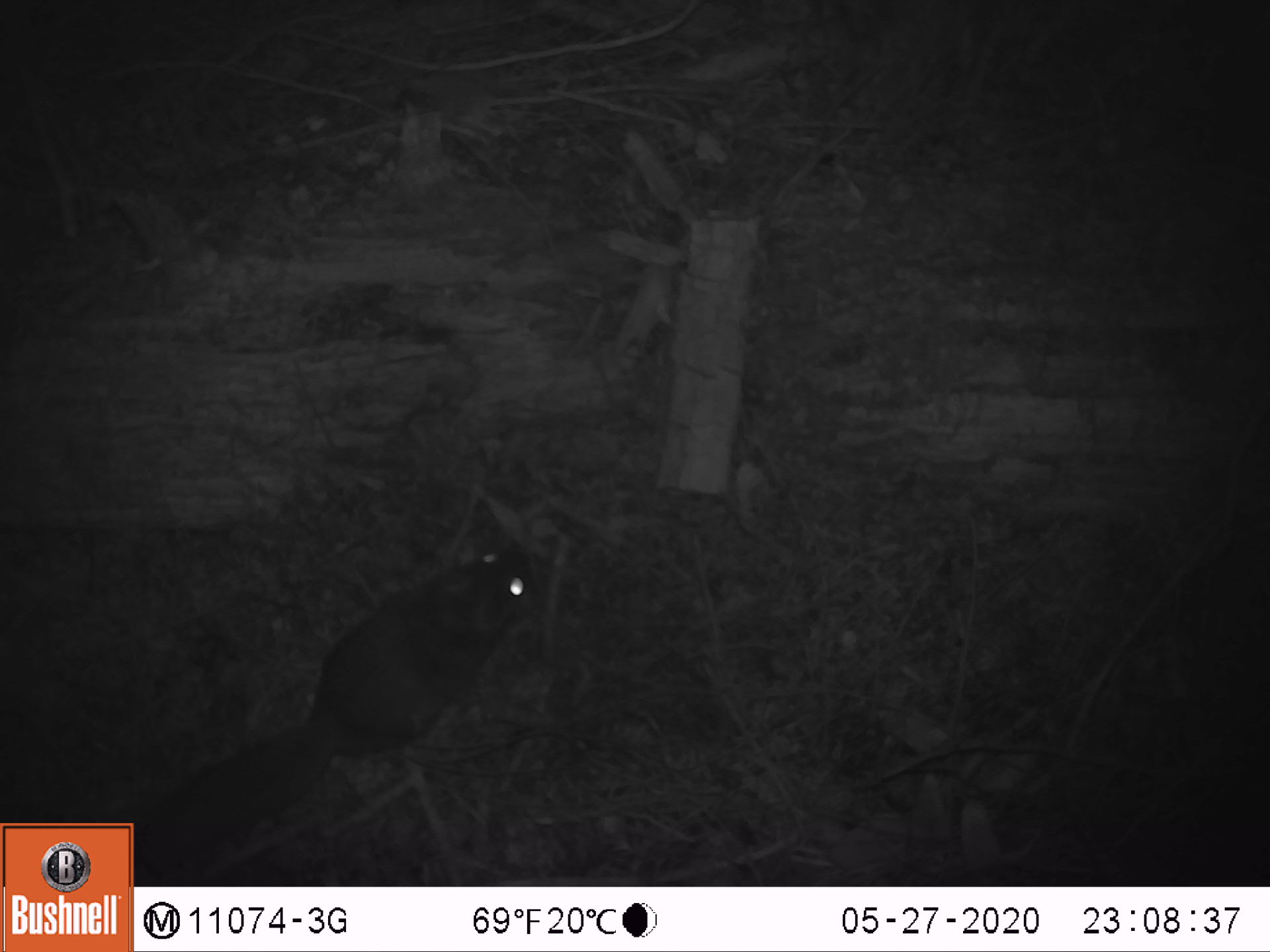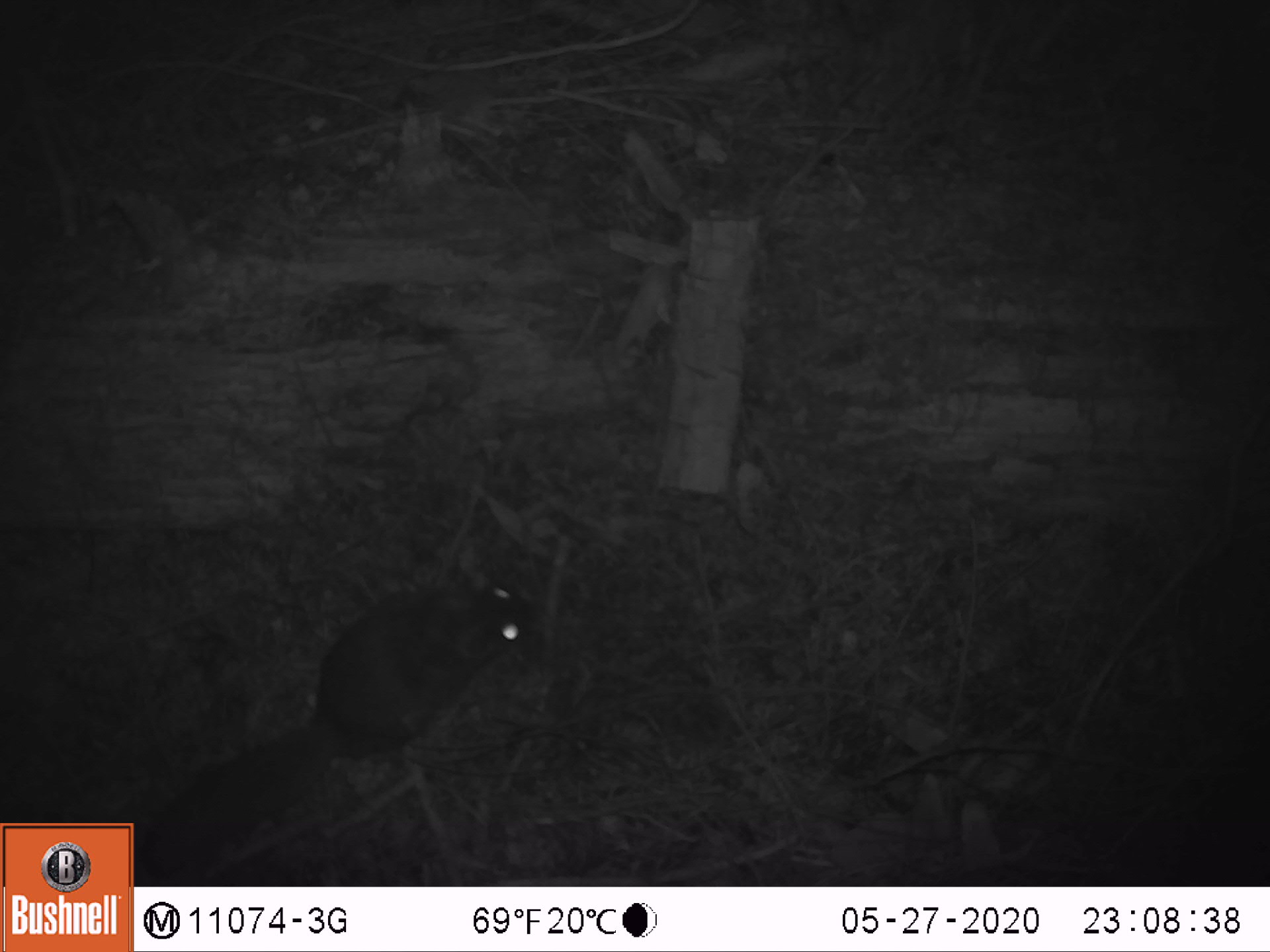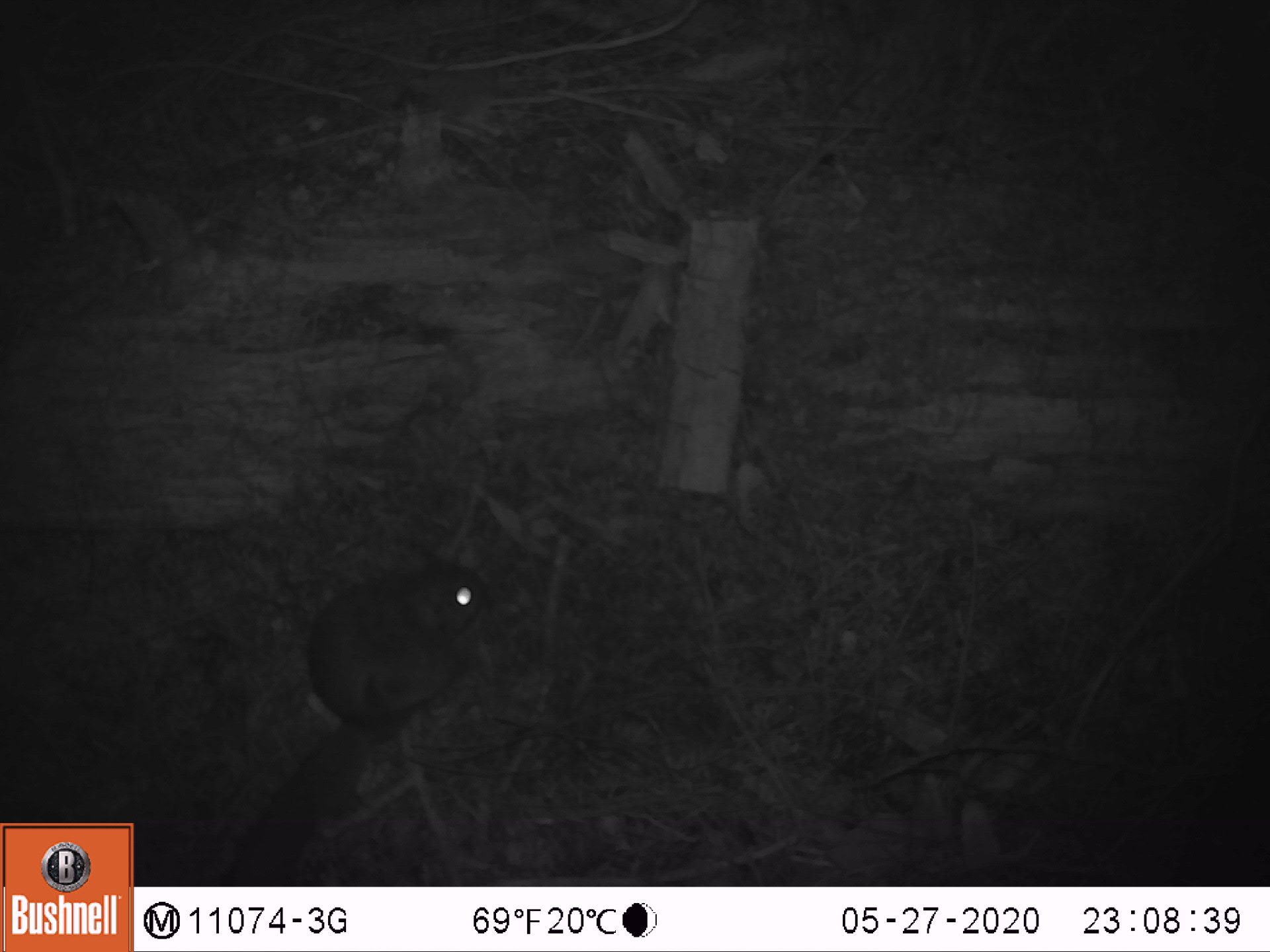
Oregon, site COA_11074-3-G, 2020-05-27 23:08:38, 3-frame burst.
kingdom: Animalia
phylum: Chordata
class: Mammalia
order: Rodentia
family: Sciuridae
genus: Glaucomys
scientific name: Glaucomys oregonensis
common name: humboldt's flying squirrel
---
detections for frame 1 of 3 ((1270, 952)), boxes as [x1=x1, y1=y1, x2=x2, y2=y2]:
humboldt's flying squirrel: [x1=139, y1=531, x2=539, y2=877]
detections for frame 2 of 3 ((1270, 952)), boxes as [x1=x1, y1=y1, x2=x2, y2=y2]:
humboldt's flying squirrel: [x1=139, y1=567, x2=549, y2=877]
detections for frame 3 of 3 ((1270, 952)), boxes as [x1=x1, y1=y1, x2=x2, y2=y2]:
humboldt's flying squirrel: [x1=221, y1=548, x2=501, y2=878]